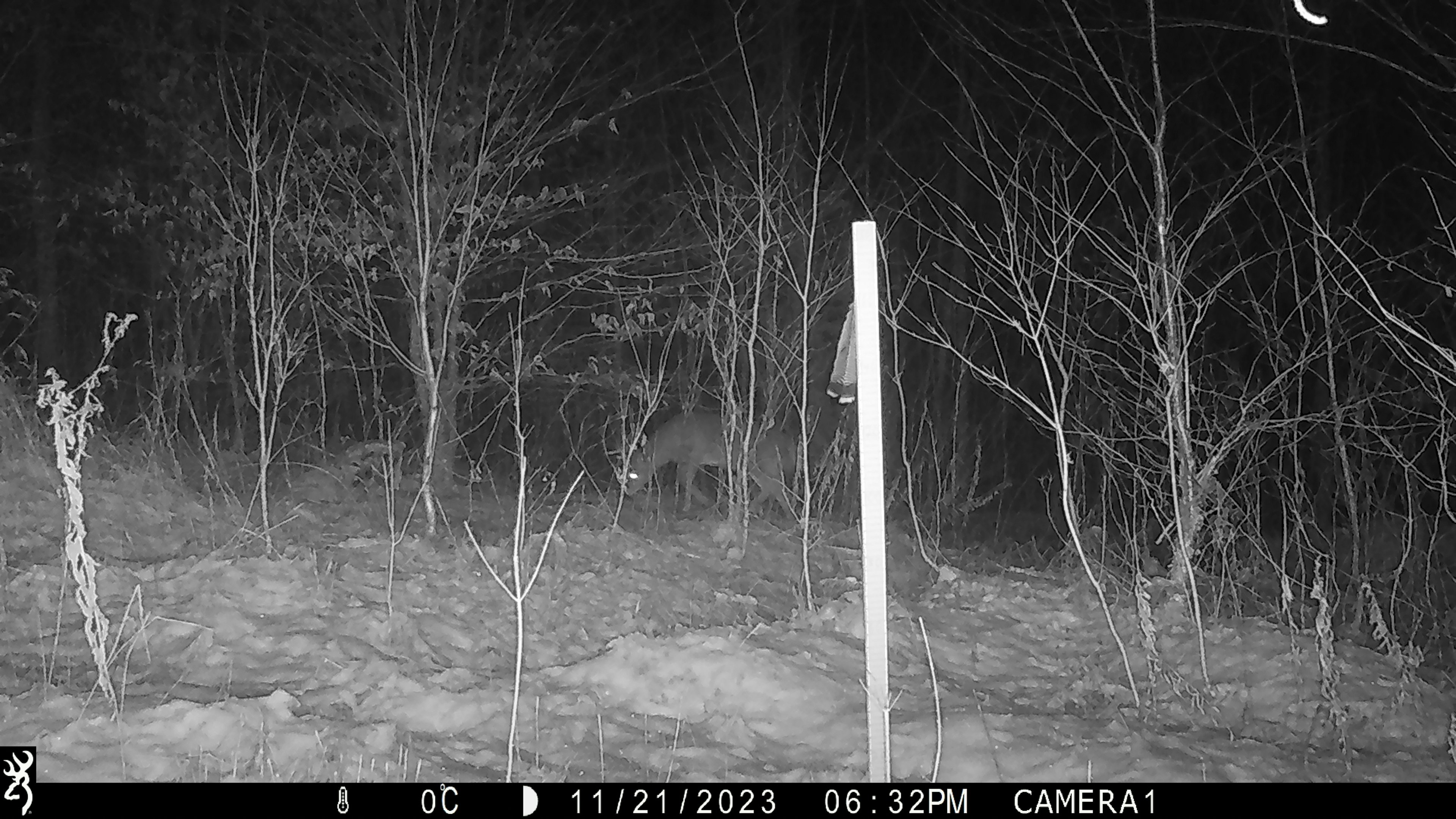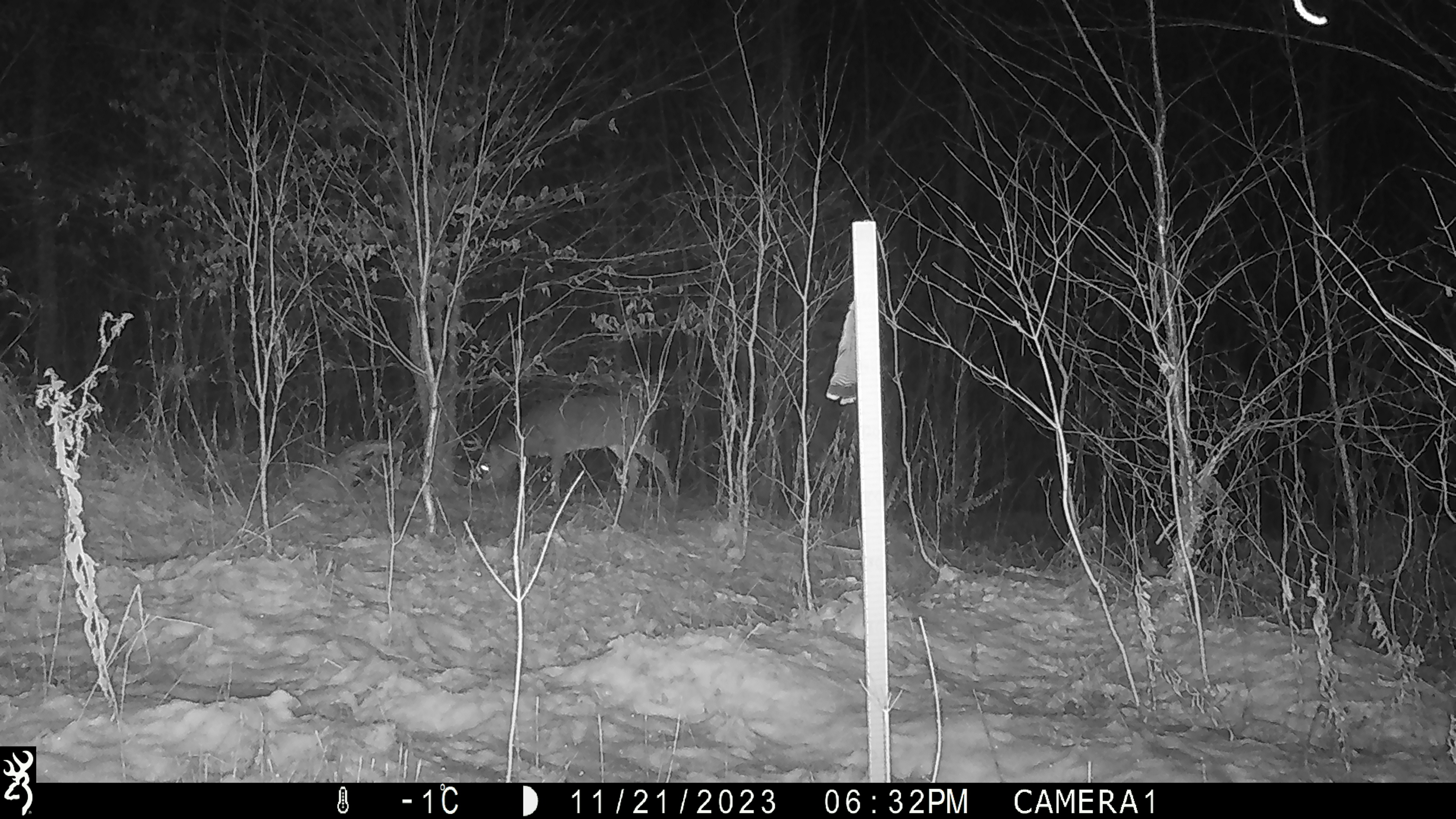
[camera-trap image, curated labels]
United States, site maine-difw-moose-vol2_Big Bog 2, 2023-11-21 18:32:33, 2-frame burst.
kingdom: Animalia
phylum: Chordata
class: Mammalia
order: Artiodactyla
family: Cervidae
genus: Odocoileus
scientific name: Odocoileus virginianus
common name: white-tailed deer